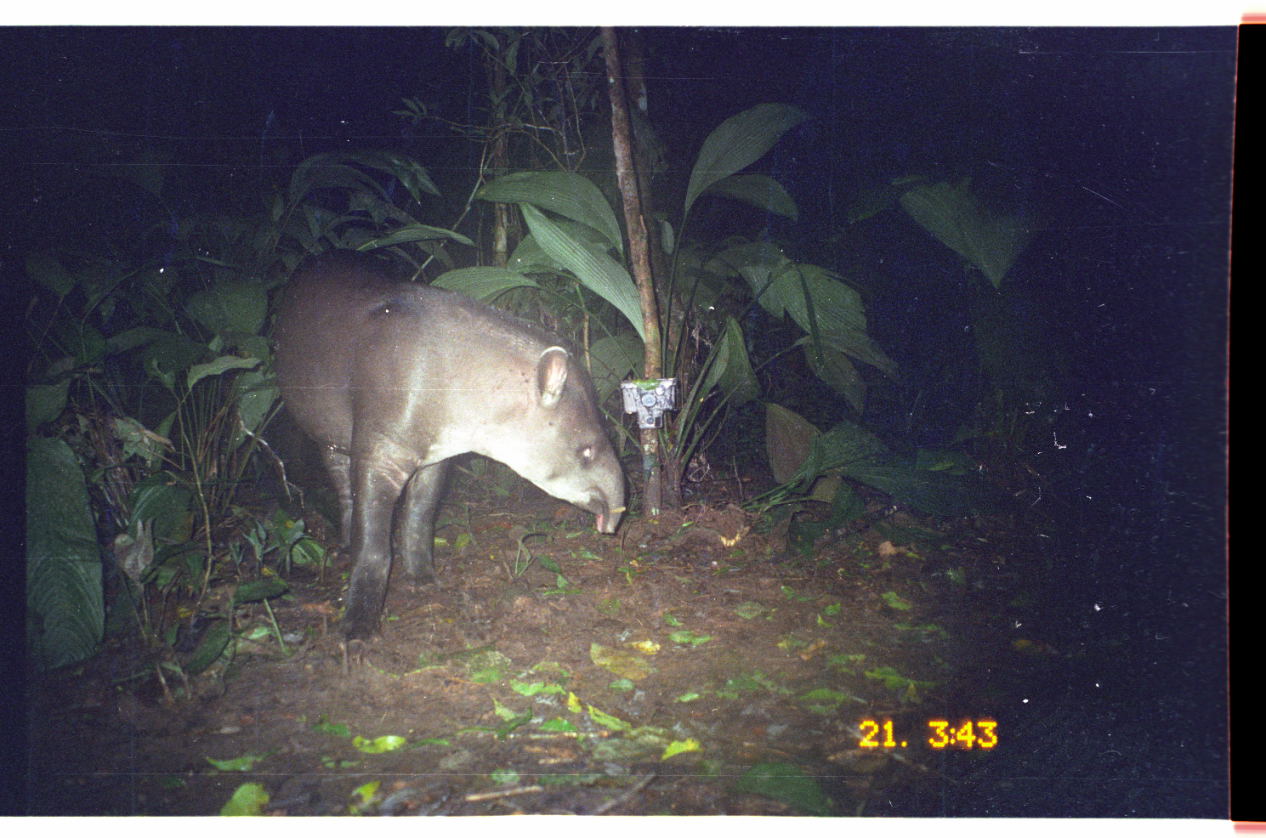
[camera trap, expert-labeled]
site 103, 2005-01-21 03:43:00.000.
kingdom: Animalia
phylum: Chordata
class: Mammalia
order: Perissodactyla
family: Tapiridae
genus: Tapirus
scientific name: Tapirus terrestris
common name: south american tapir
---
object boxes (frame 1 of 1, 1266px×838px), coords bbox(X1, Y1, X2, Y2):
tapirus terrestris: bbox(274, 251, 625, 647)